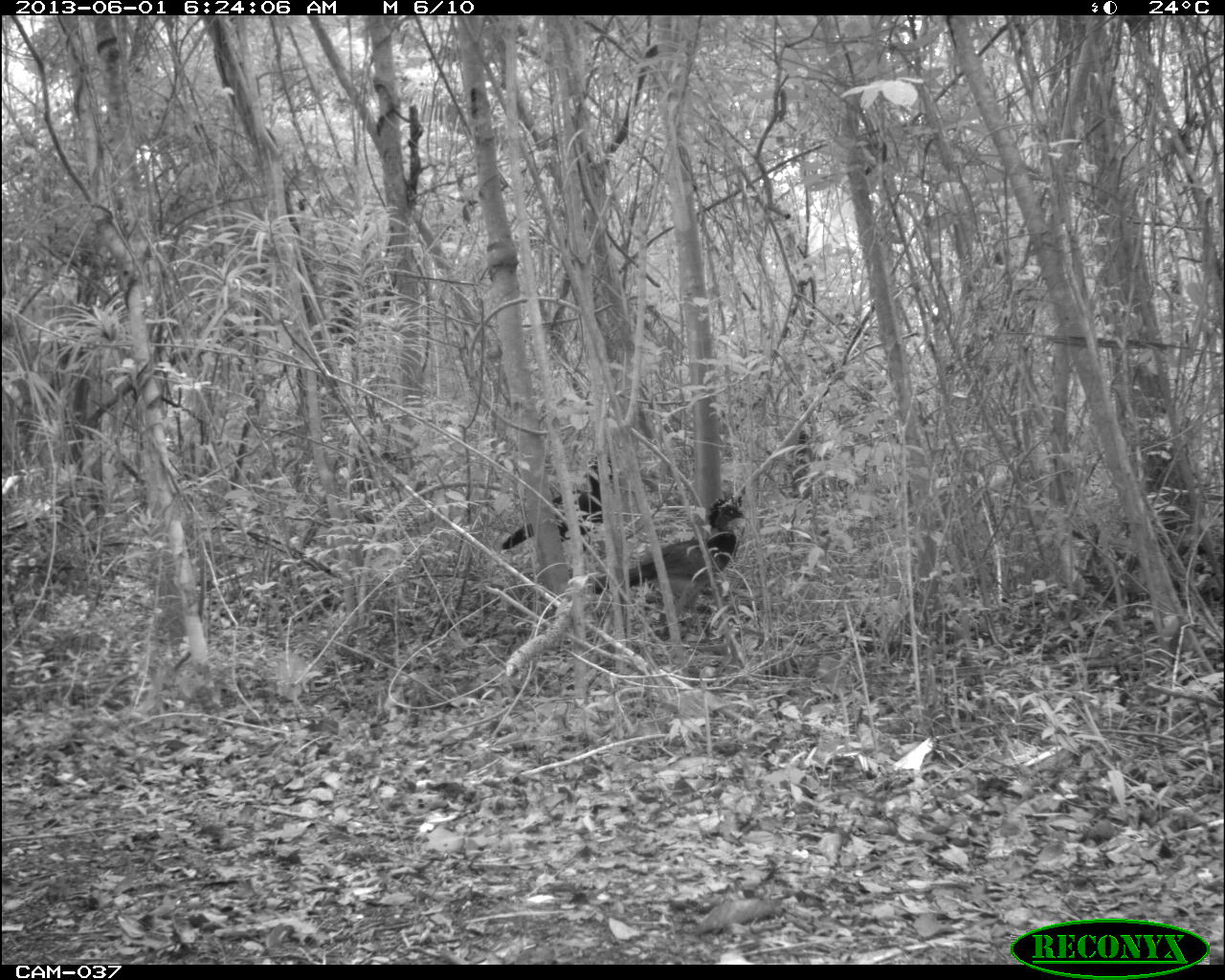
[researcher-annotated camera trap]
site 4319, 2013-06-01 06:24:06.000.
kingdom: Animalia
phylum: Chordata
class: Aves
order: Galliformes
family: Cracidae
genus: Crax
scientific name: Crax rubra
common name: great curassow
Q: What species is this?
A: Crax rubra (great curassow).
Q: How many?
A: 3.